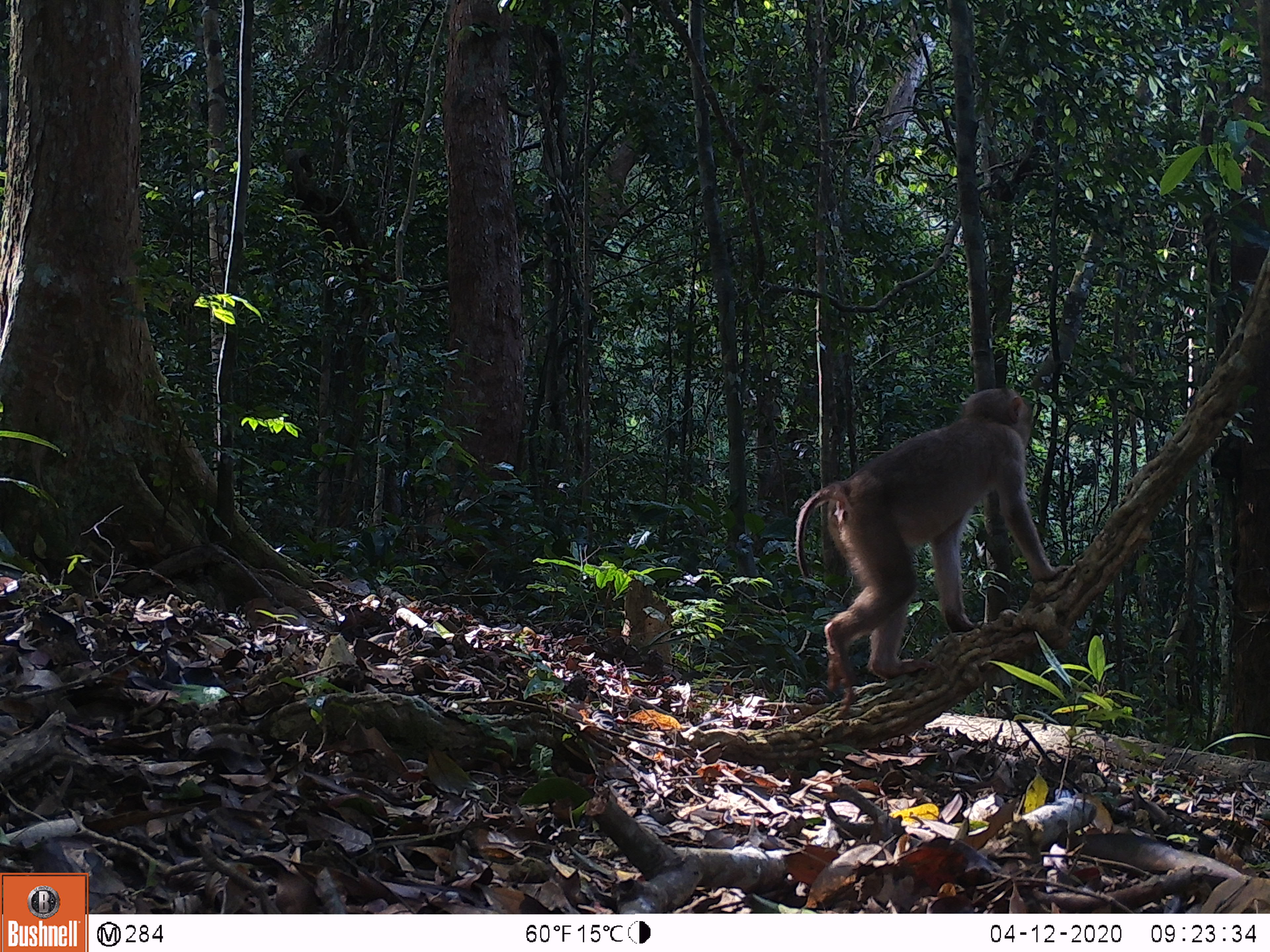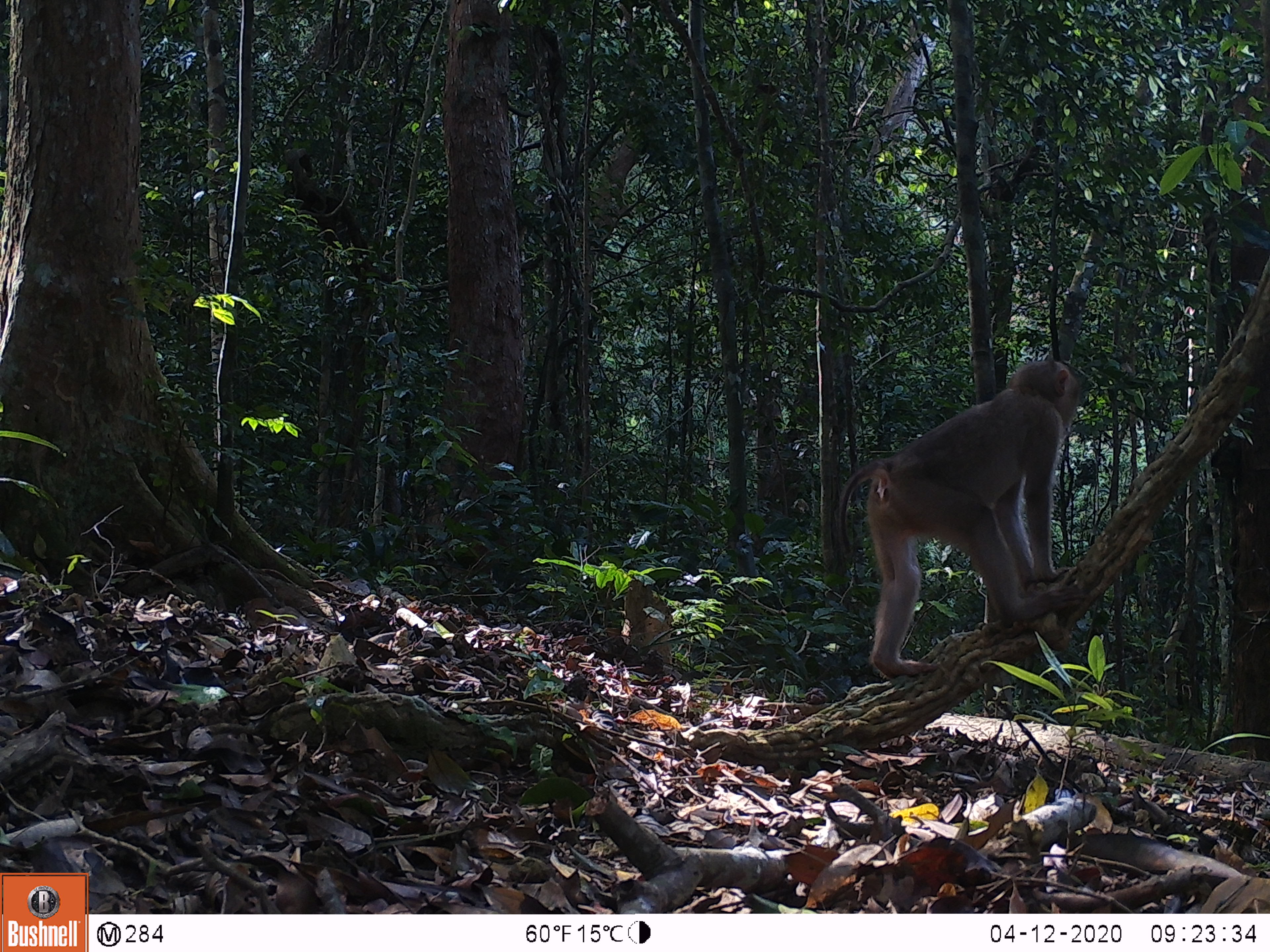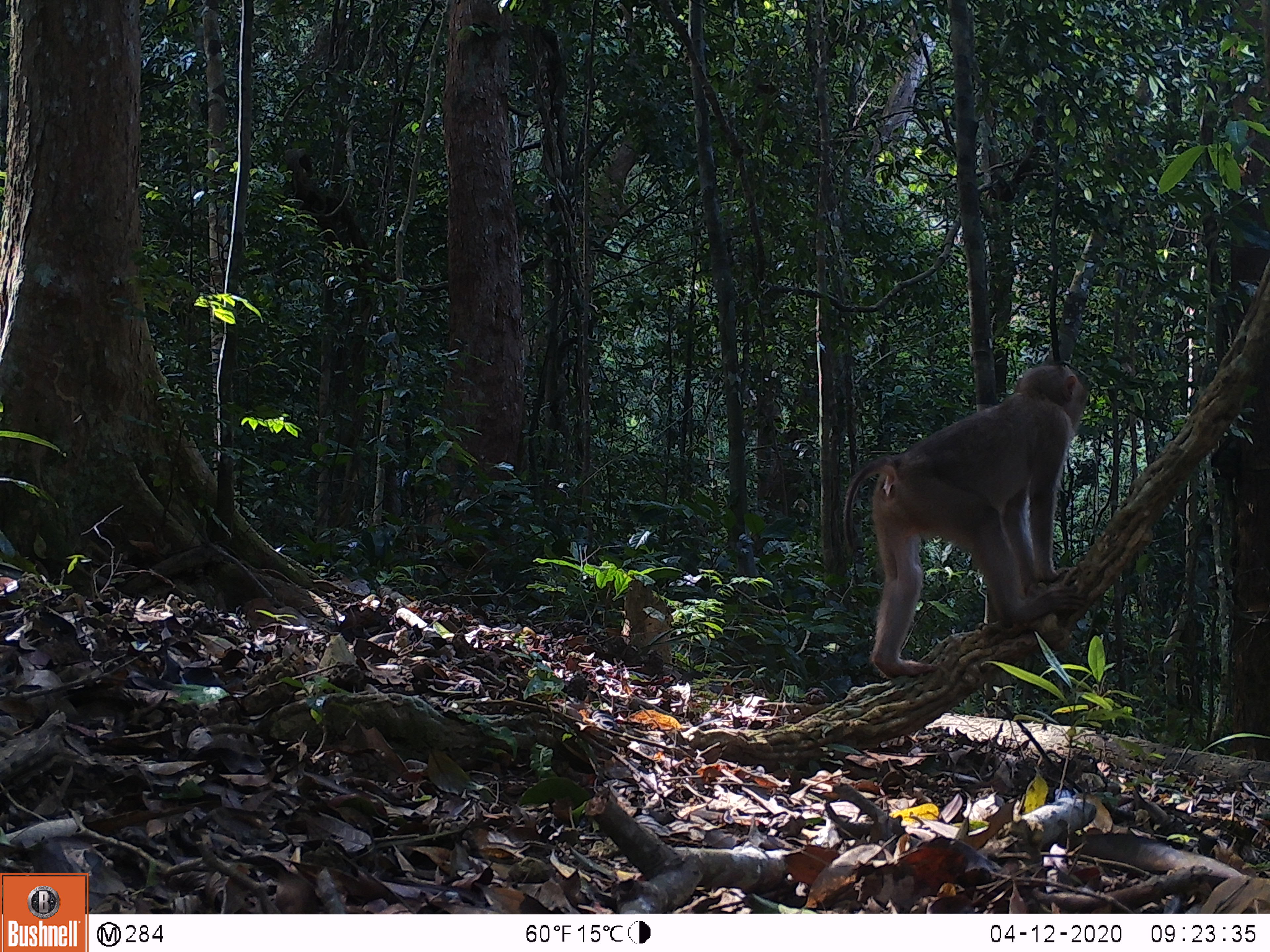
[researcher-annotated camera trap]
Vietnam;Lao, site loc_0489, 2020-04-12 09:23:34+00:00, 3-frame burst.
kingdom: Animalia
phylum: Chordata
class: Mammalia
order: Primates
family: Cercopithecidae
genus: Macaca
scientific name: Macaca nemestrina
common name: pig-tailed macaque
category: pig tailed macaque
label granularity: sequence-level